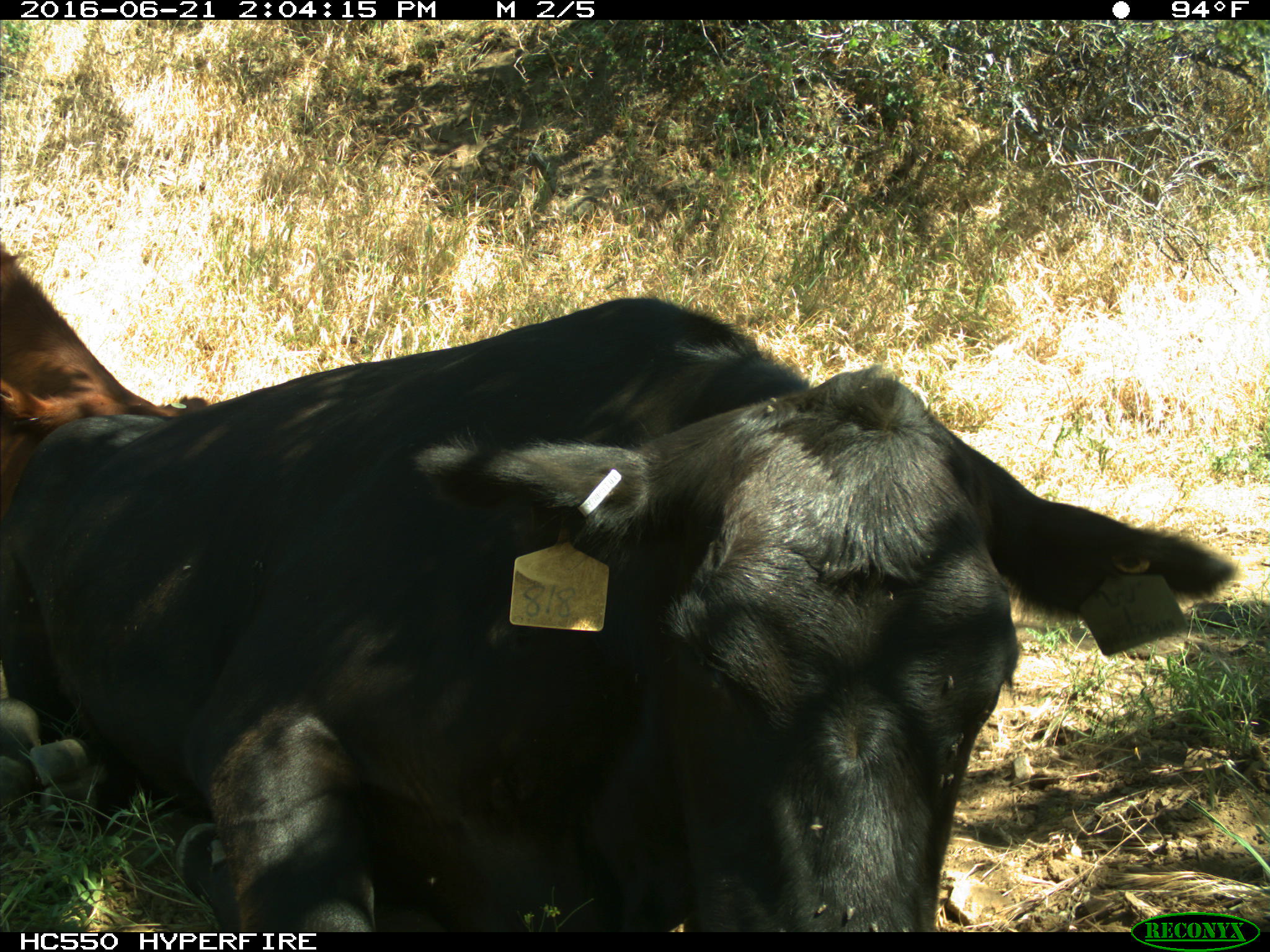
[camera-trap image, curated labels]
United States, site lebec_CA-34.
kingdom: Animalia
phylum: Chordata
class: Mammalia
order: Artiodactyla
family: Bovidae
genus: Bos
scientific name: Bos taurus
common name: domestic cow